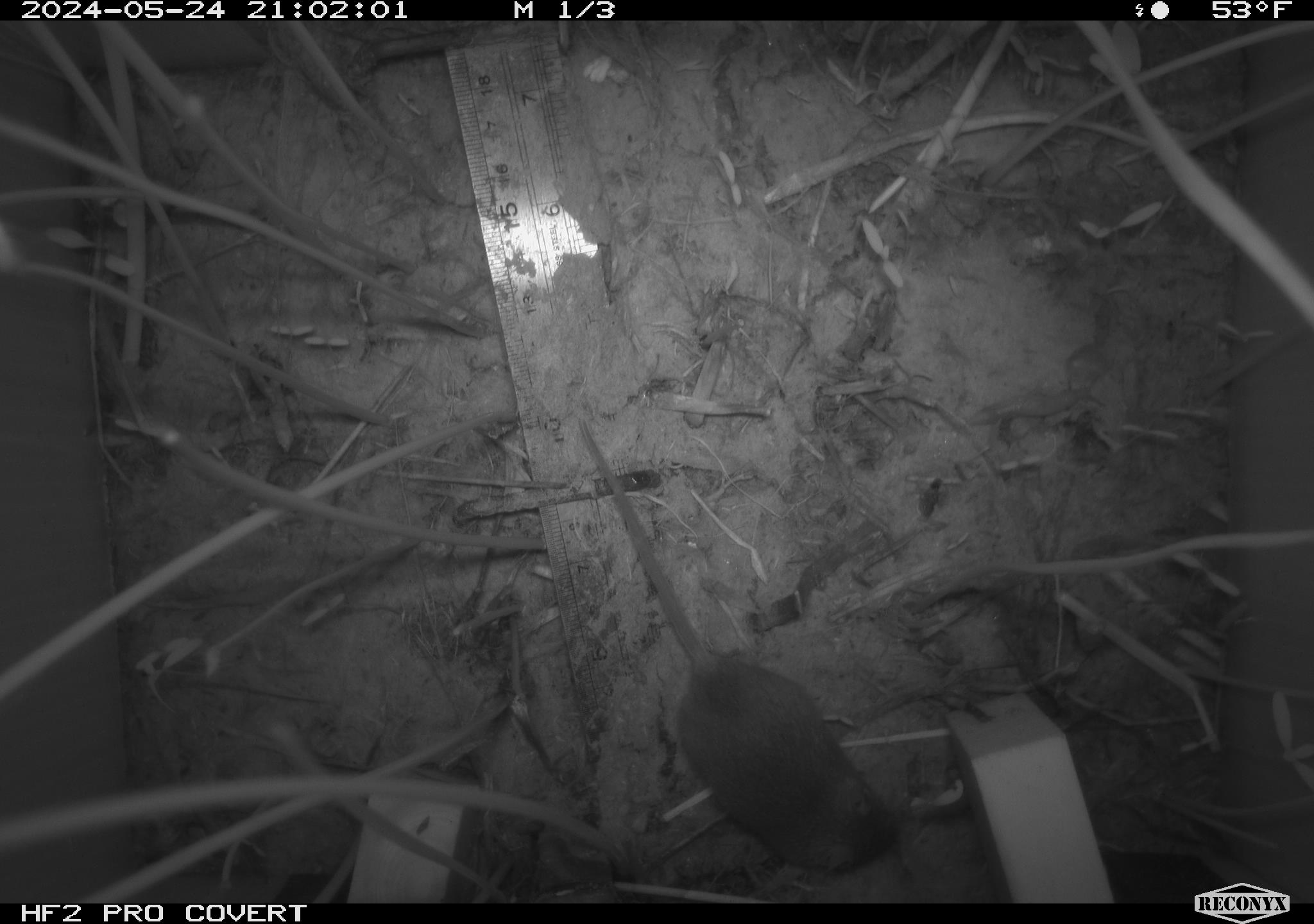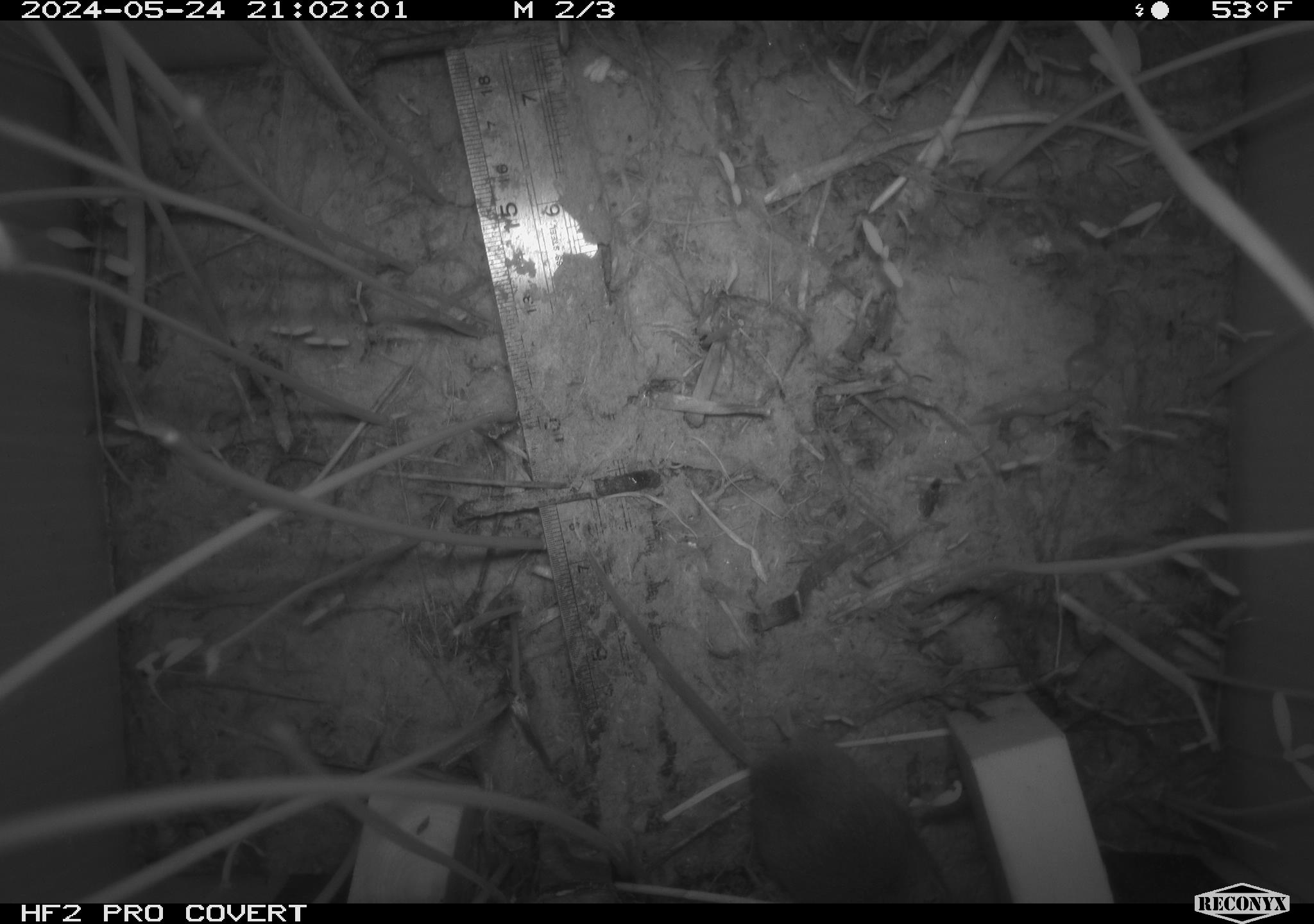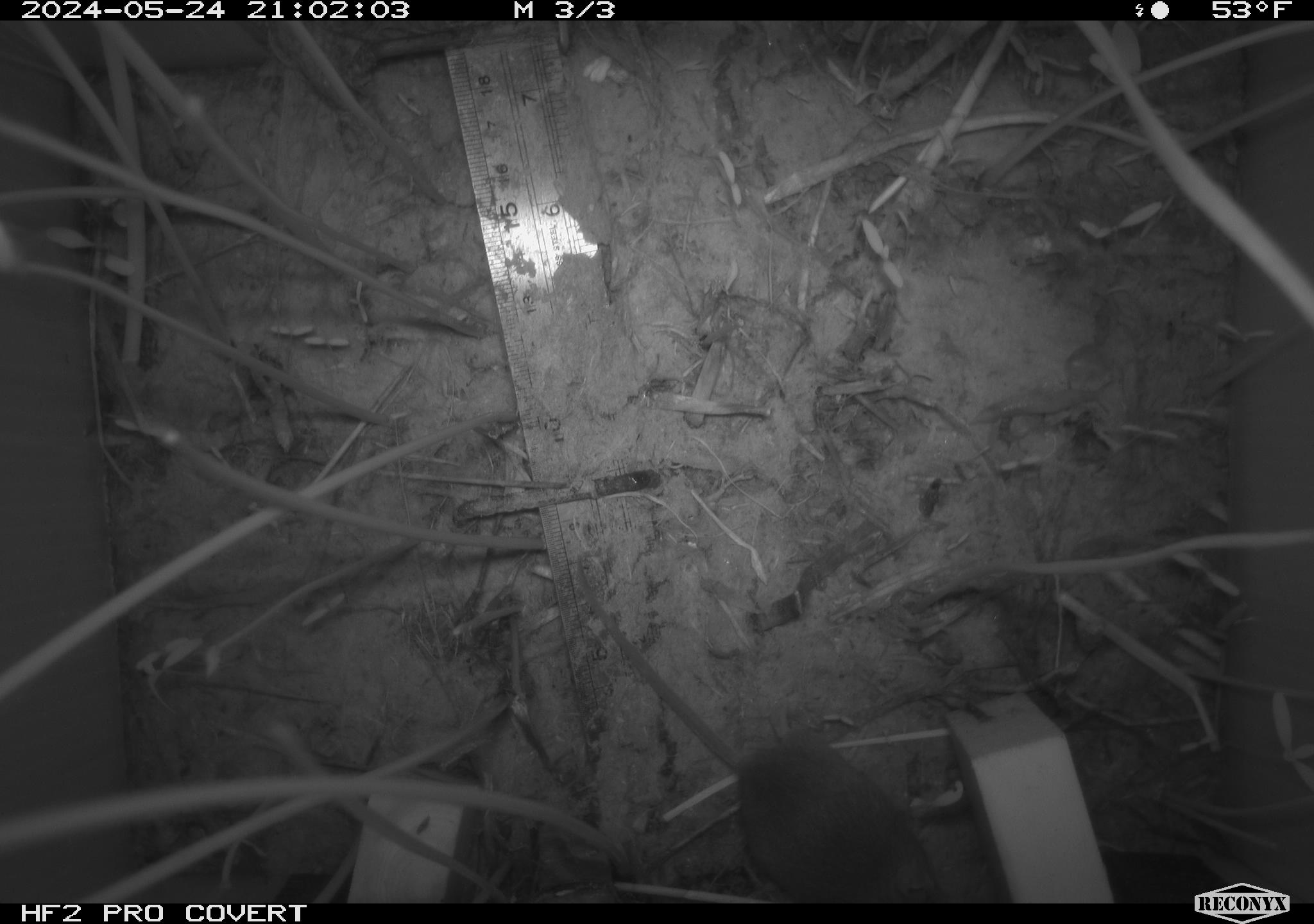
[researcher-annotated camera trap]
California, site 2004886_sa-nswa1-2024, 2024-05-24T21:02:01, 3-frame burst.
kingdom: Animalia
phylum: Chordata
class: Mammalia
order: Rodentia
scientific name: Rodentia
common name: rodent